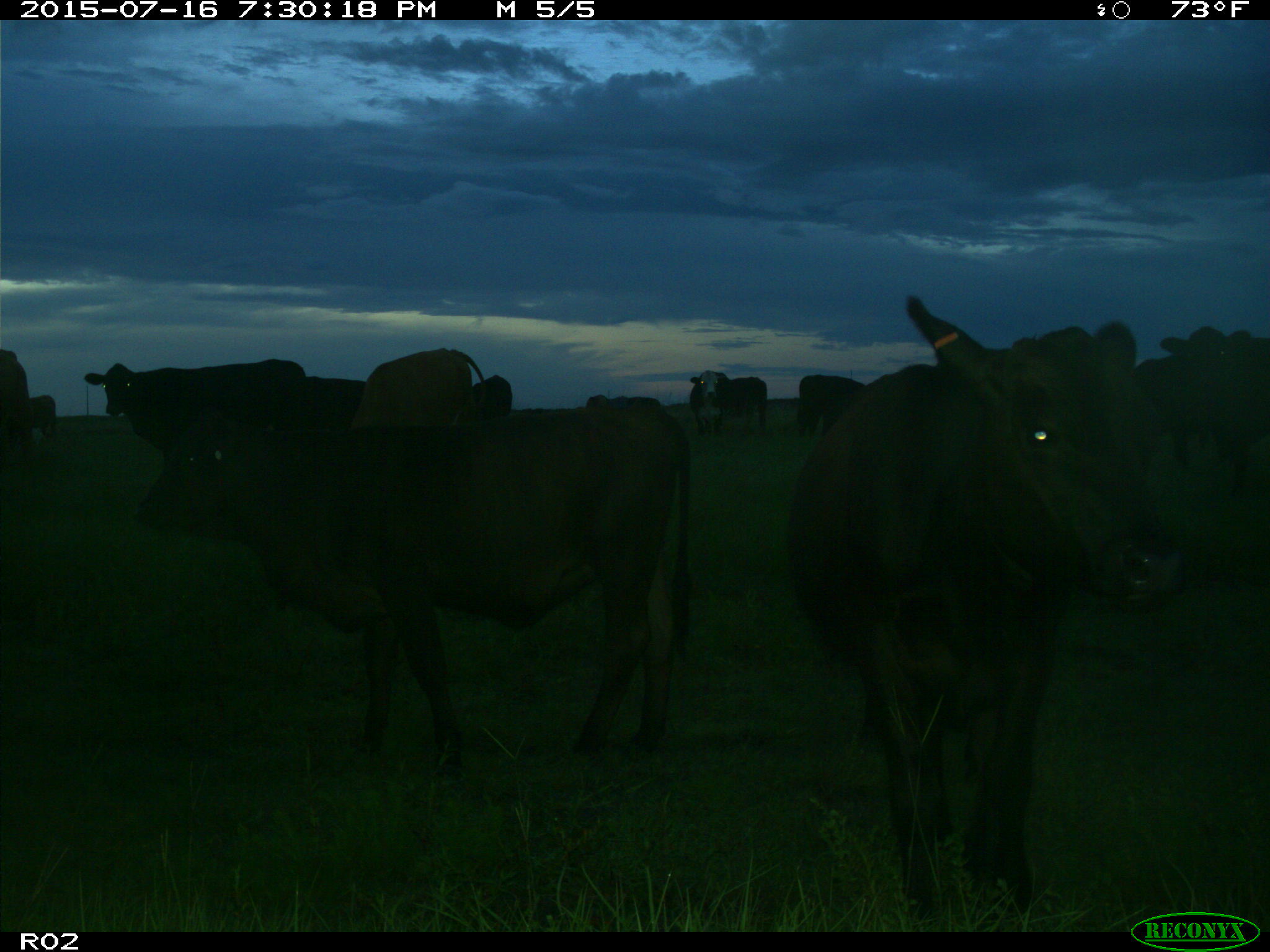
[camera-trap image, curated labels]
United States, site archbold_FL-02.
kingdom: Animalia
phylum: Chordata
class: Mammalia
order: Artiodactyla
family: Bovidae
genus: Bos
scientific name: Bos taurus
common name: domestic cow